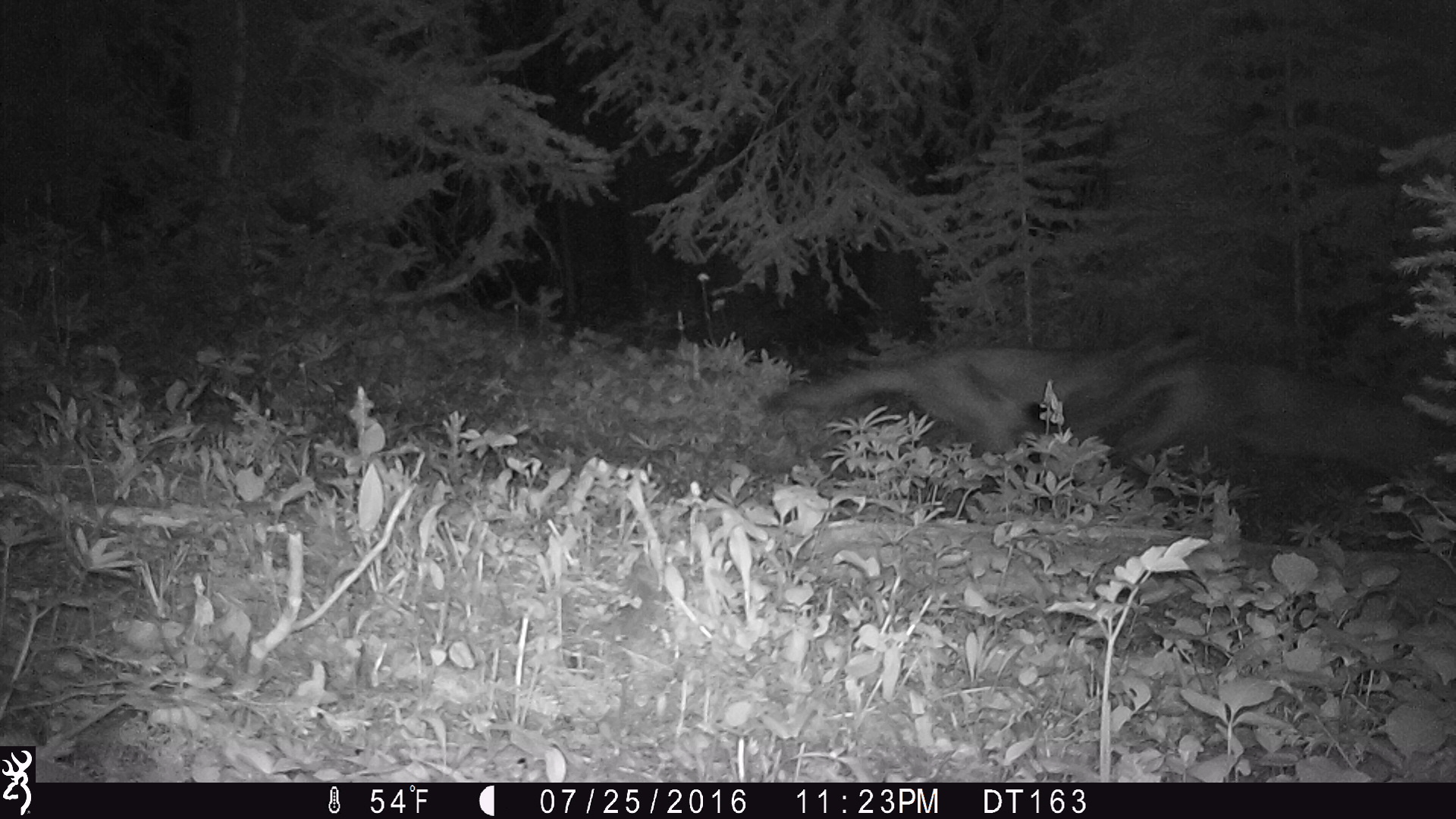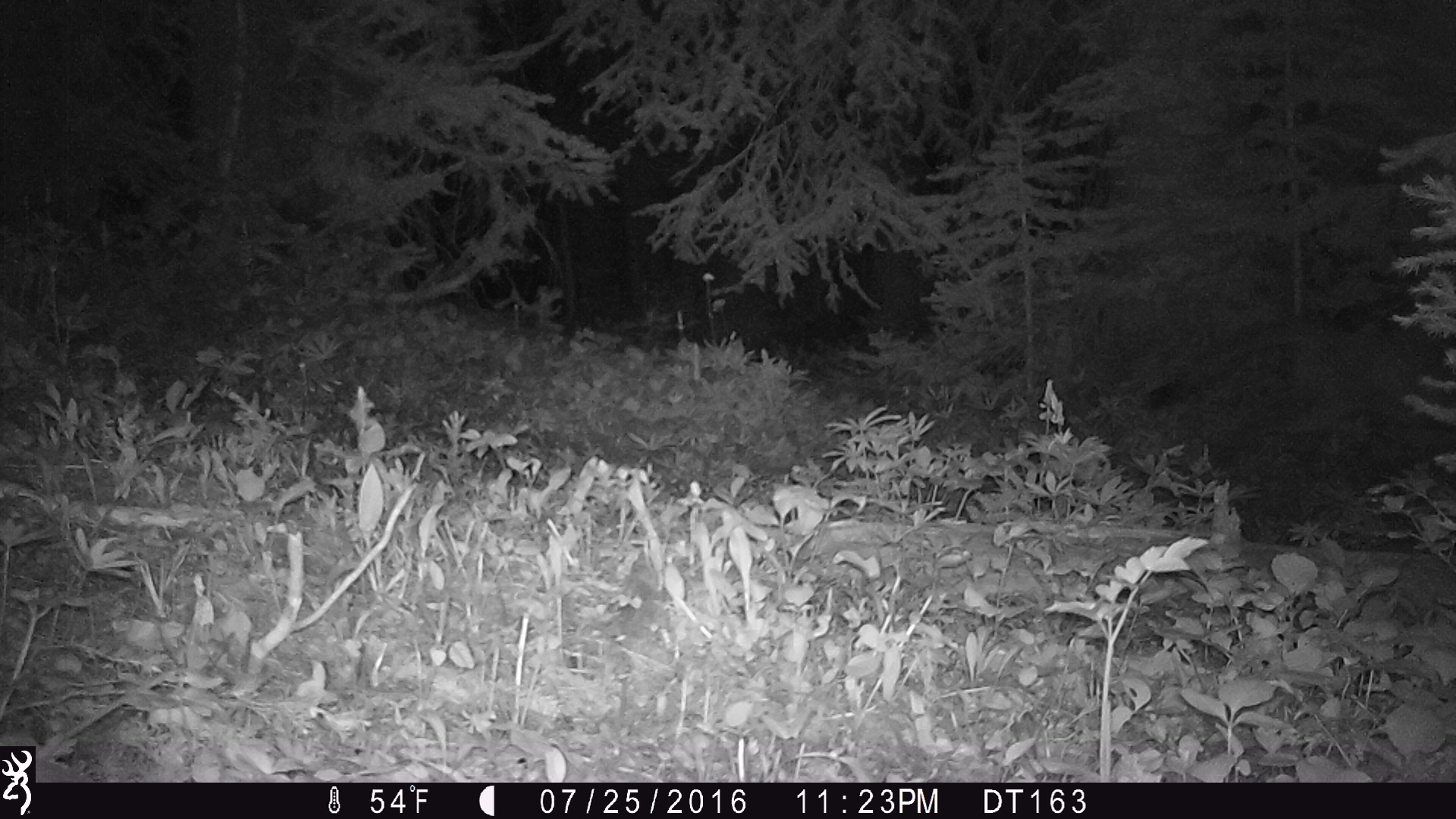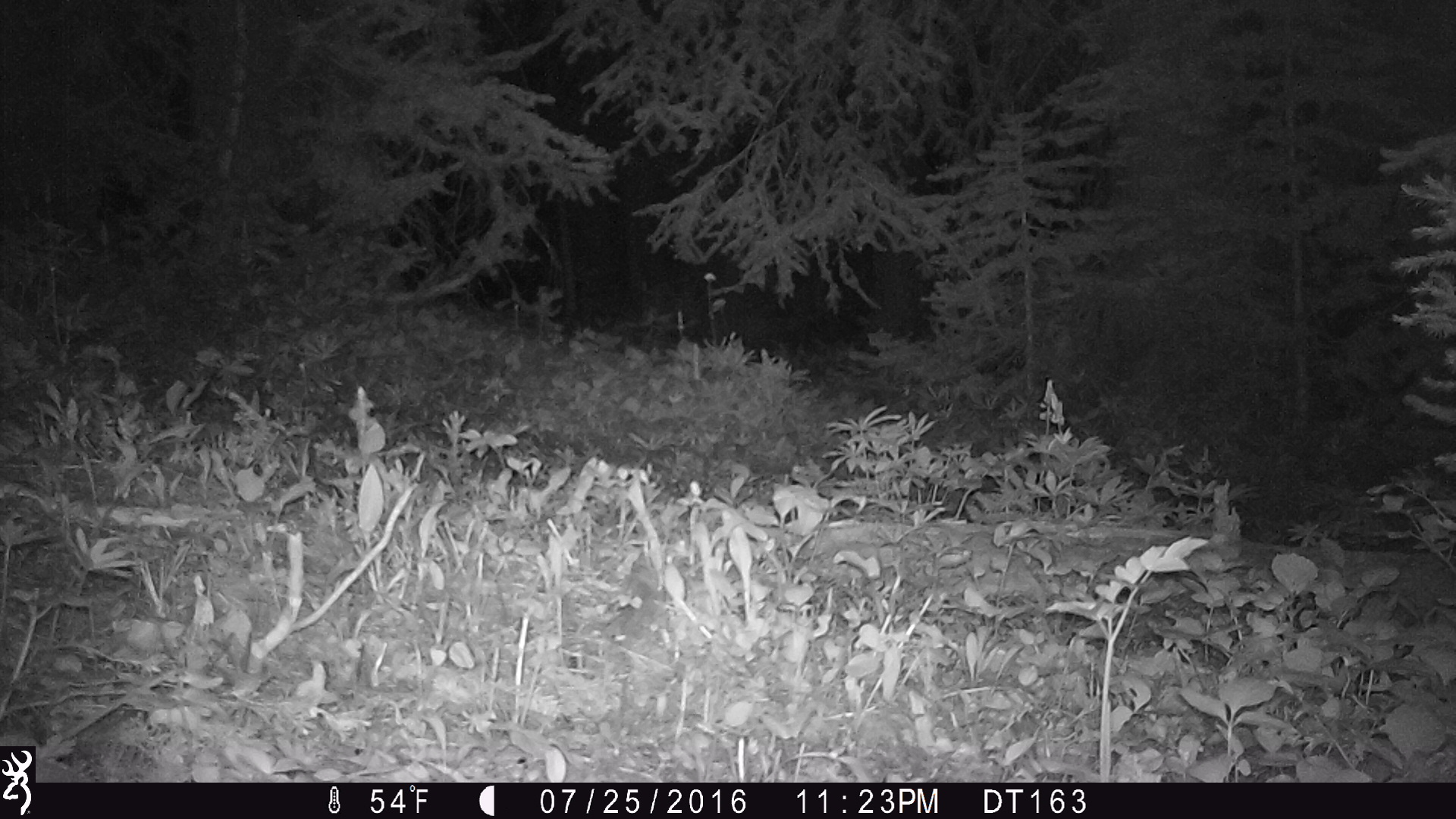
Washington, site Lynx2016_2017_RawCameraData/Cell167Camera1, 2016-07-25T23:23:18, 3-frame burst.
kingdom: Animalia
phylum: Chordata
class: Mammalia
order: Carnivora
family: Felidae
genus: Puma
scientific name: Puma concolor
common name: mountain lion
Puma concolor (mountain lion). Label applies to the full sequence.